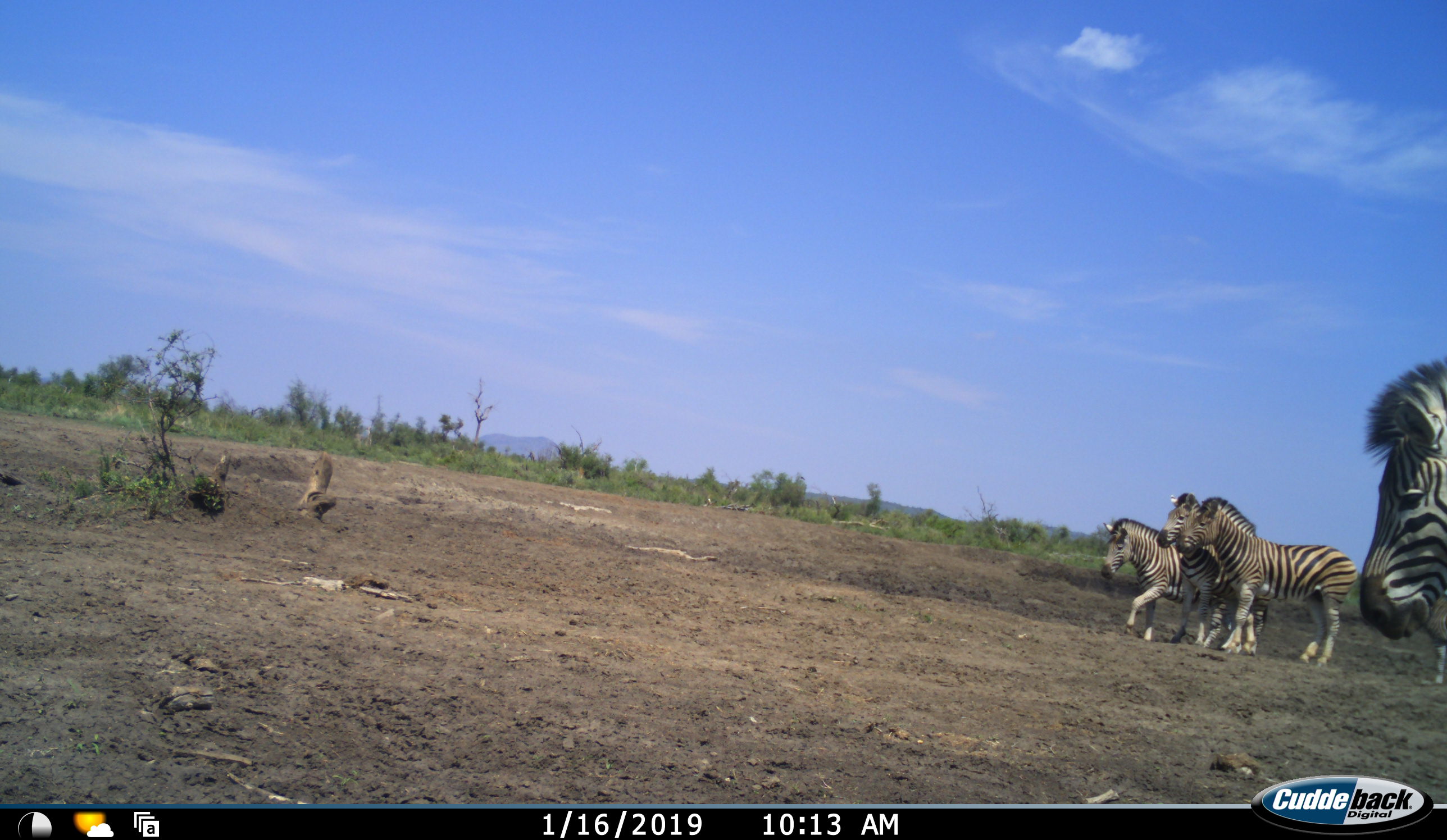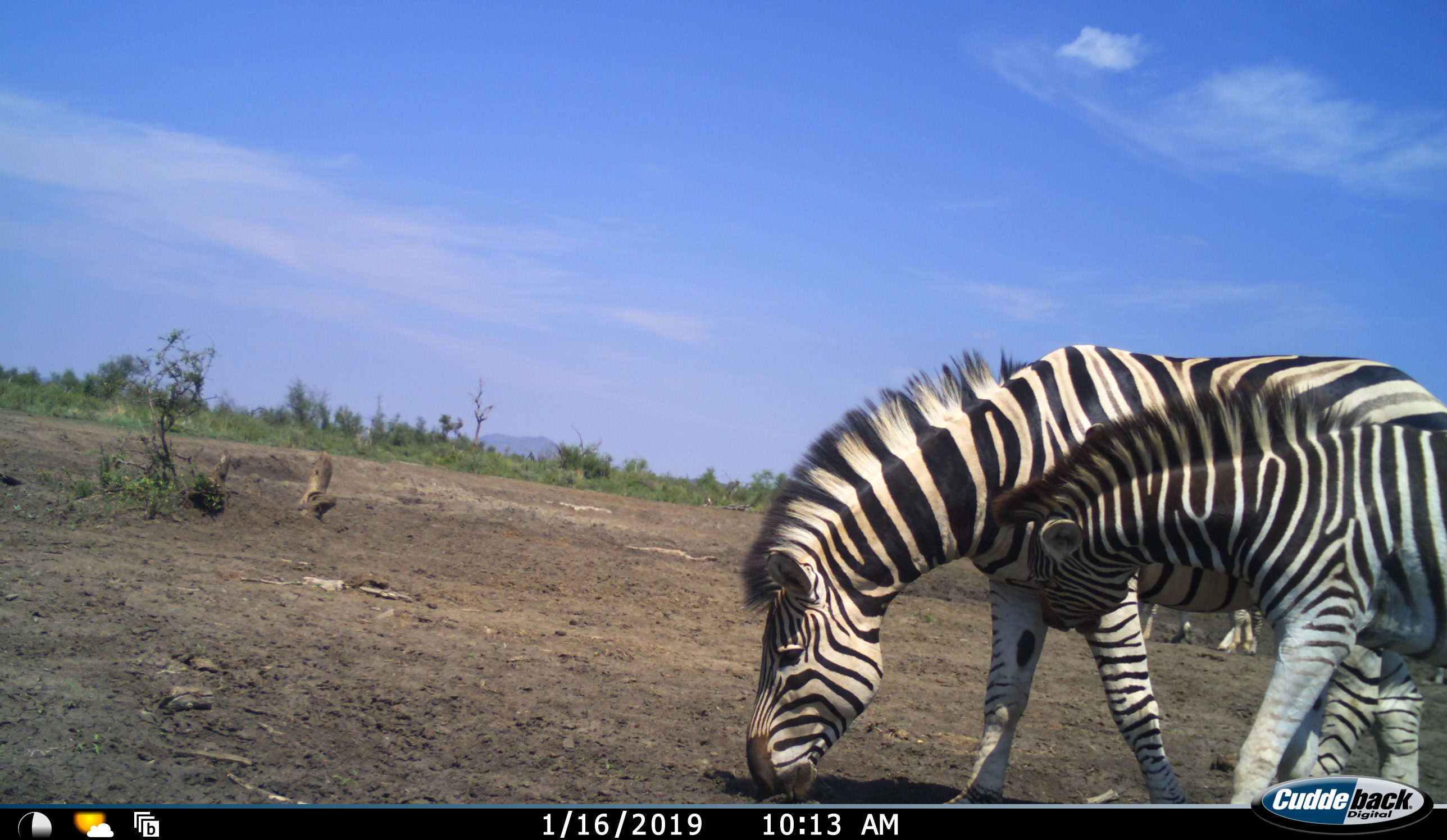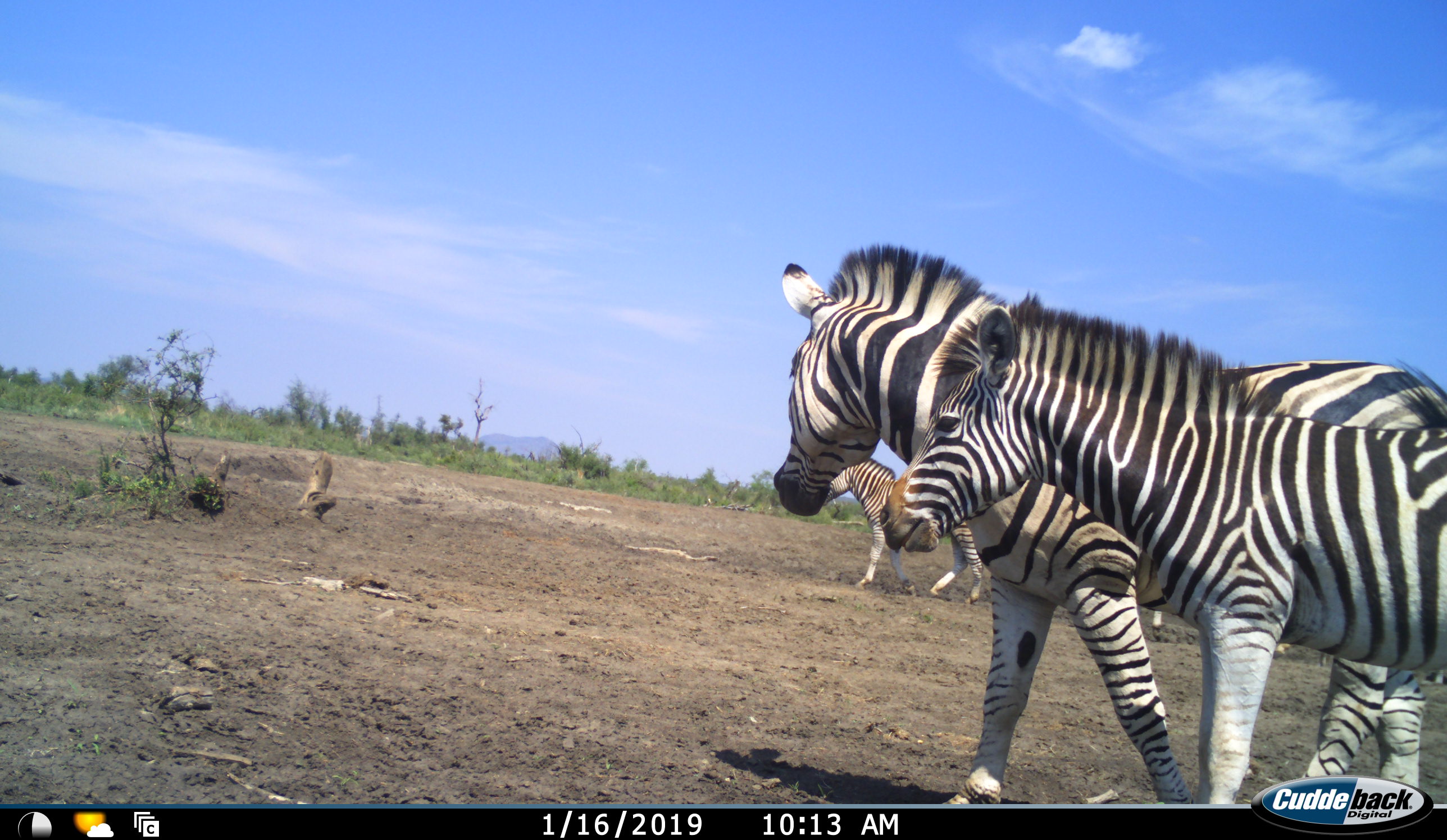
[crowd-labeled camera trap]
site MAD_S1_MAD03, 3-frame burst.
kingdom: Animalia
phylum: Chordata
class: Mammalia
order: Perissodactyla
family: Equidae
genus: Equus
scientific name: Equus quagga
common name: plains zebra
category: zebraplains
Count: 6.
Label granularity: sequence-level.